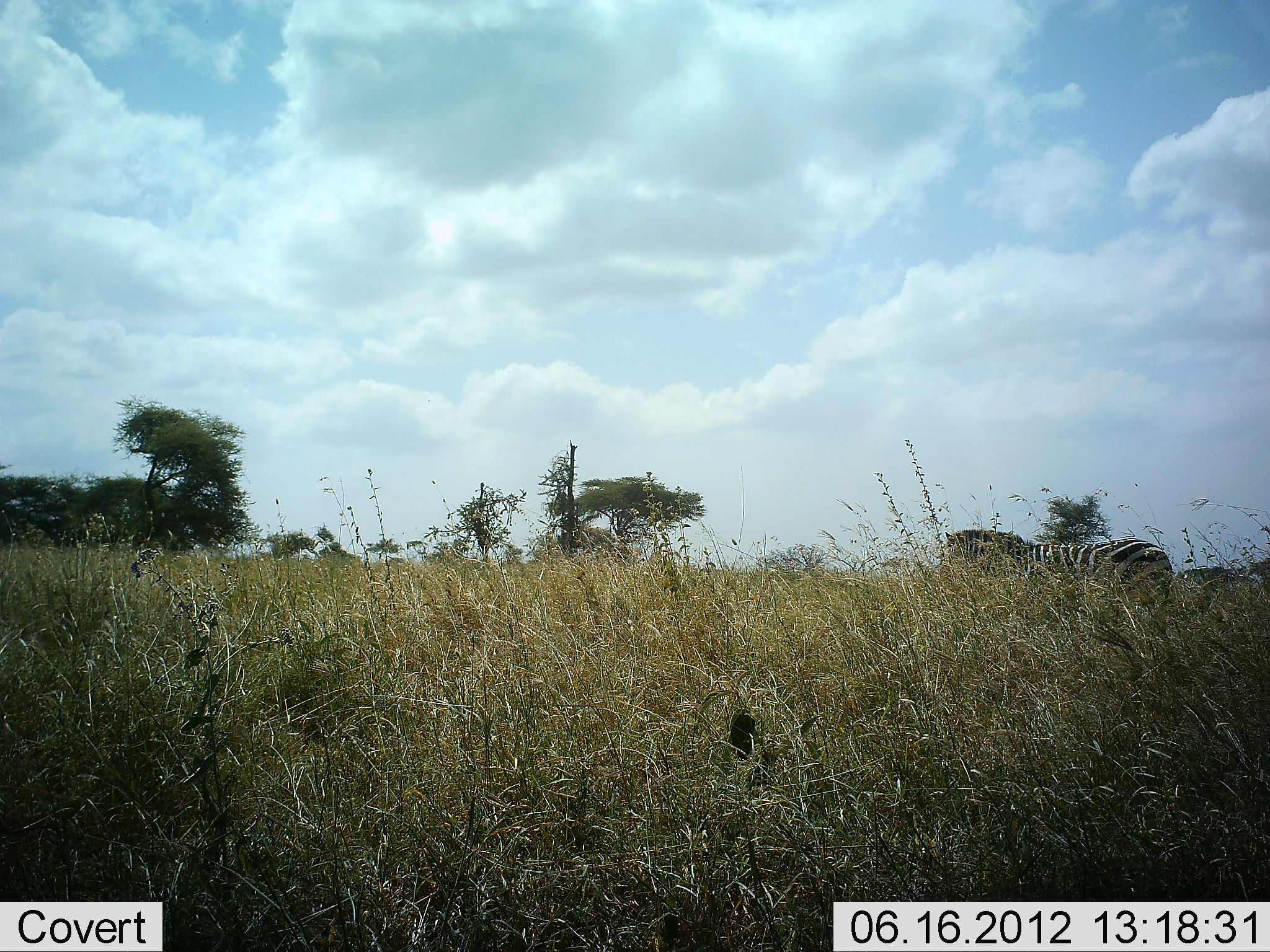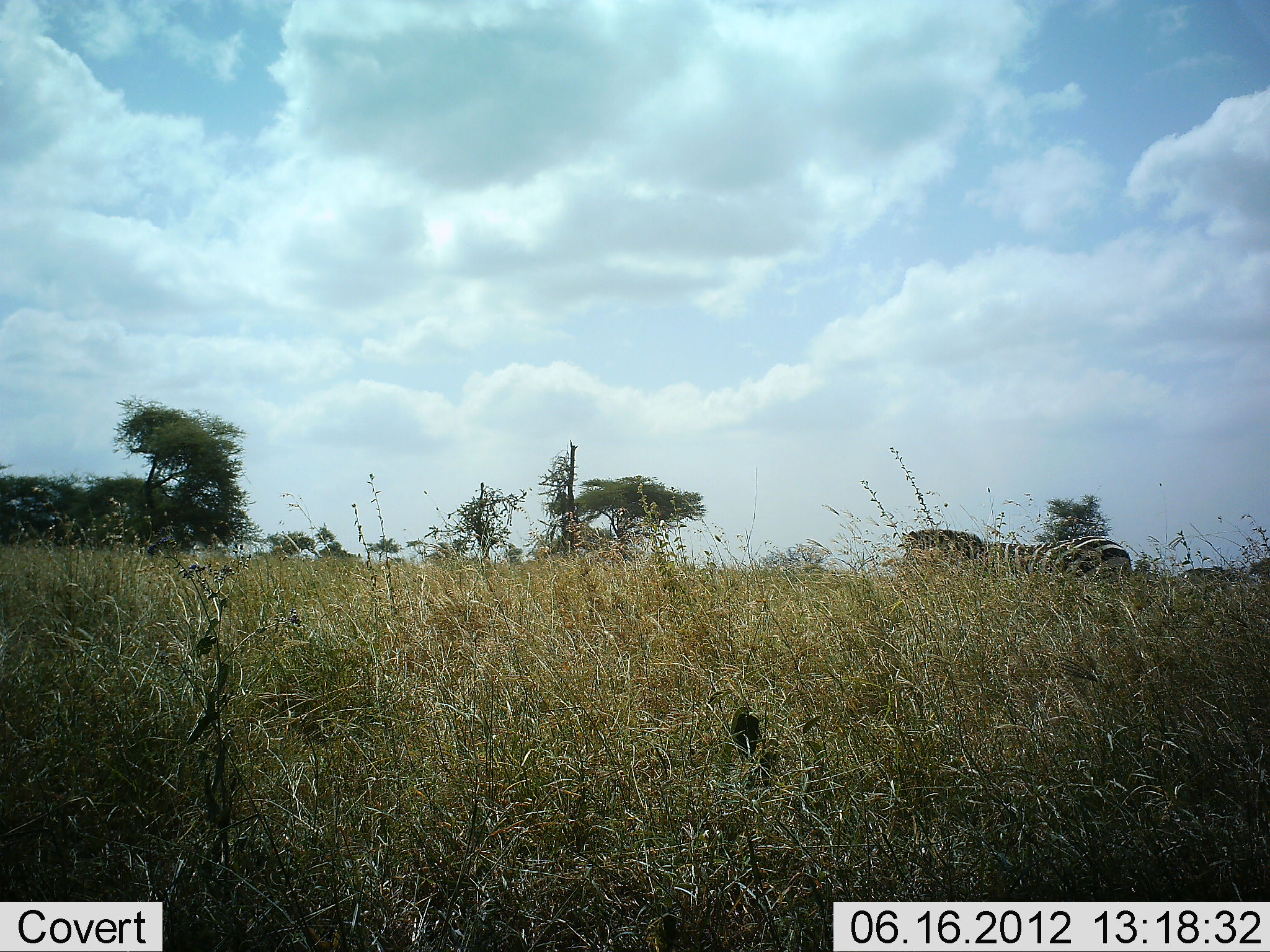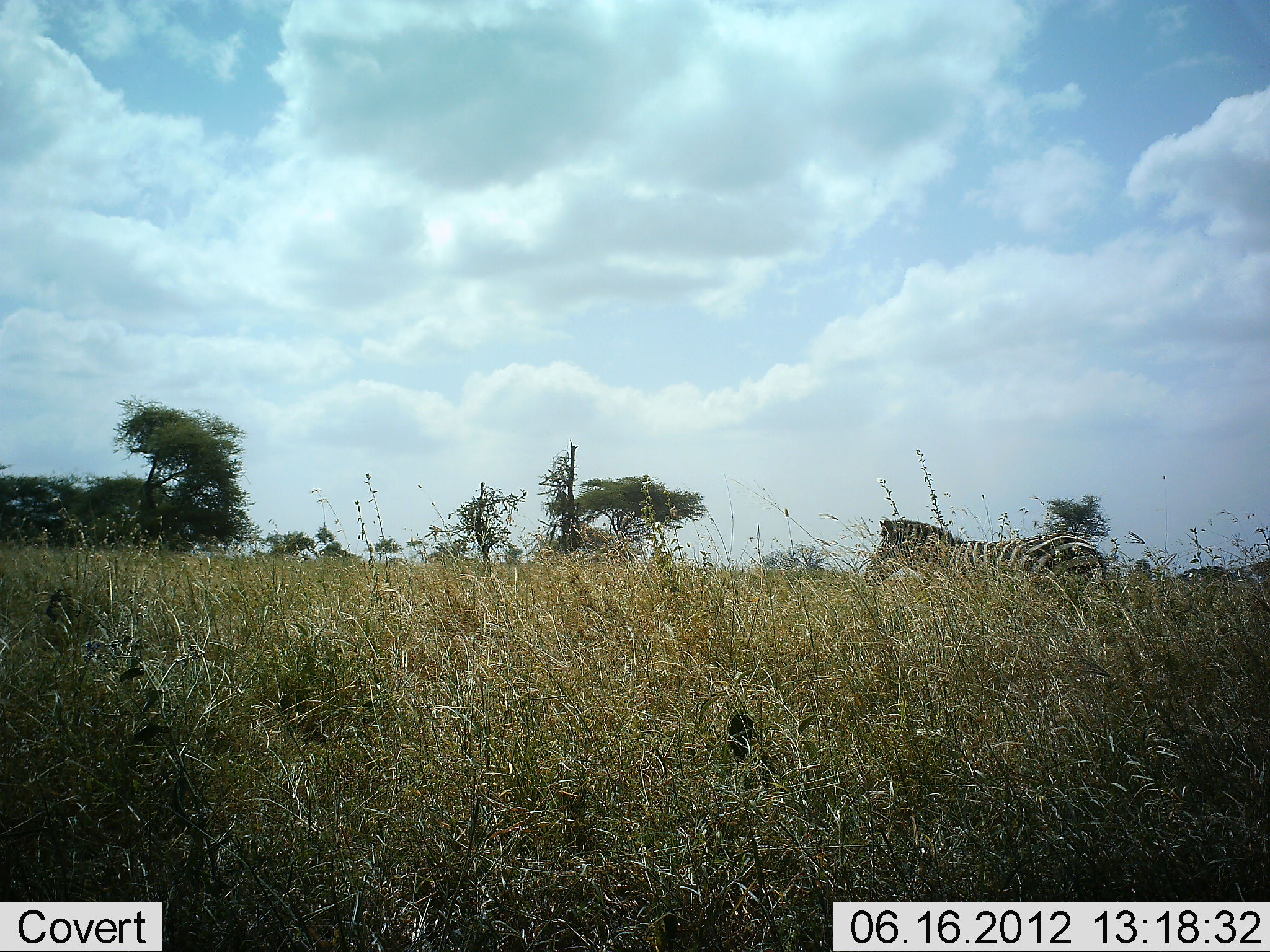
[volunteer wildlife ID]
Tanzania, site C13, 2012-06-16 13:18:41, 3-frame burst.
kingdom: Animalia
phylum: Chordata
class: Mammalia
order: Perissodactyla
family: Equidae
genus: Equus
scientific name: Equus quagga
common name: plains zebra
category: zebra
Zebra (plains zebra) (Equus quagga), count 1. Behavior (volunteer vote fractions): standing 0%, resting 0%, moving 100%, interacting 0%. Young present (vote fraction): 0%. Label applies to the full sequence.